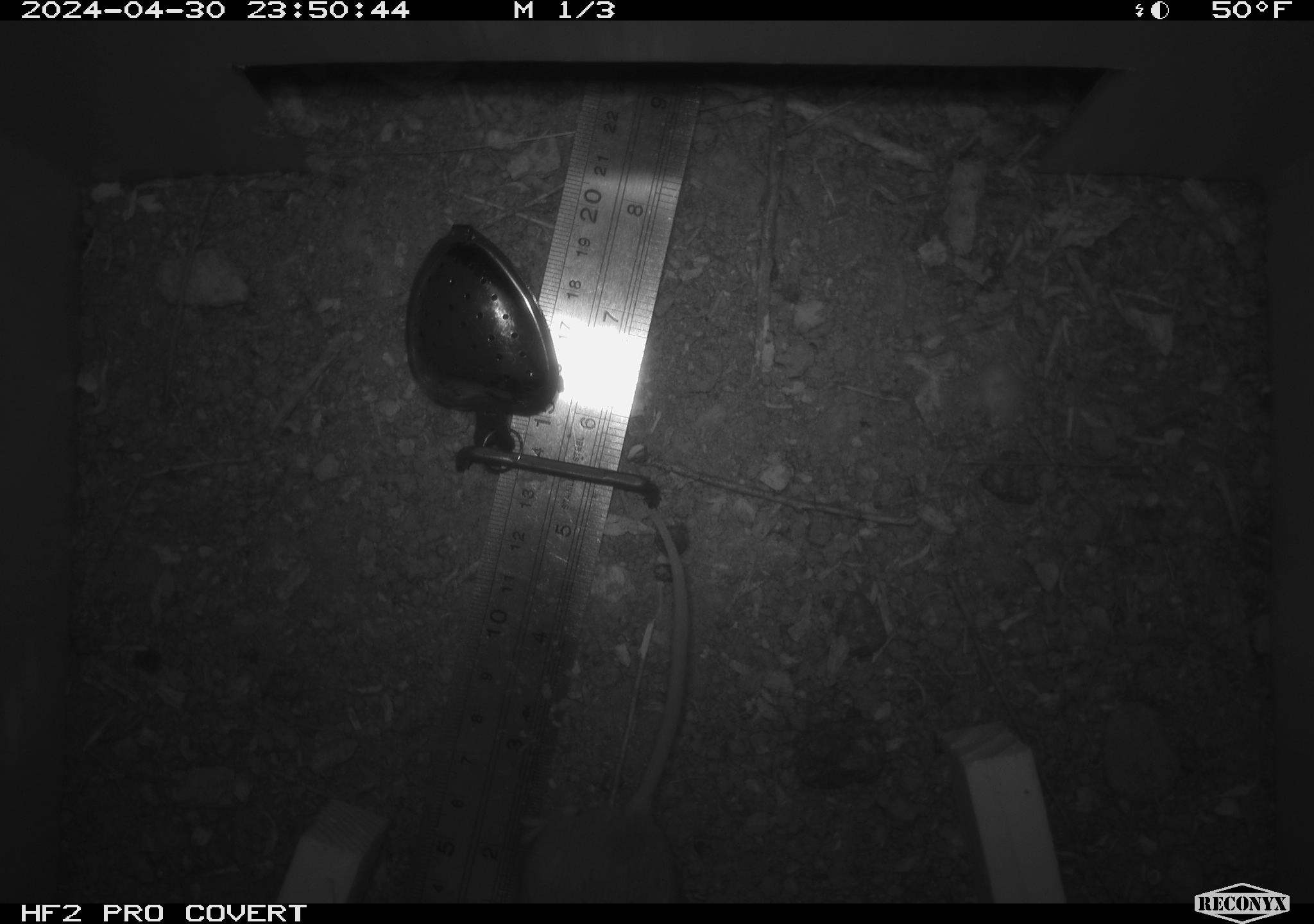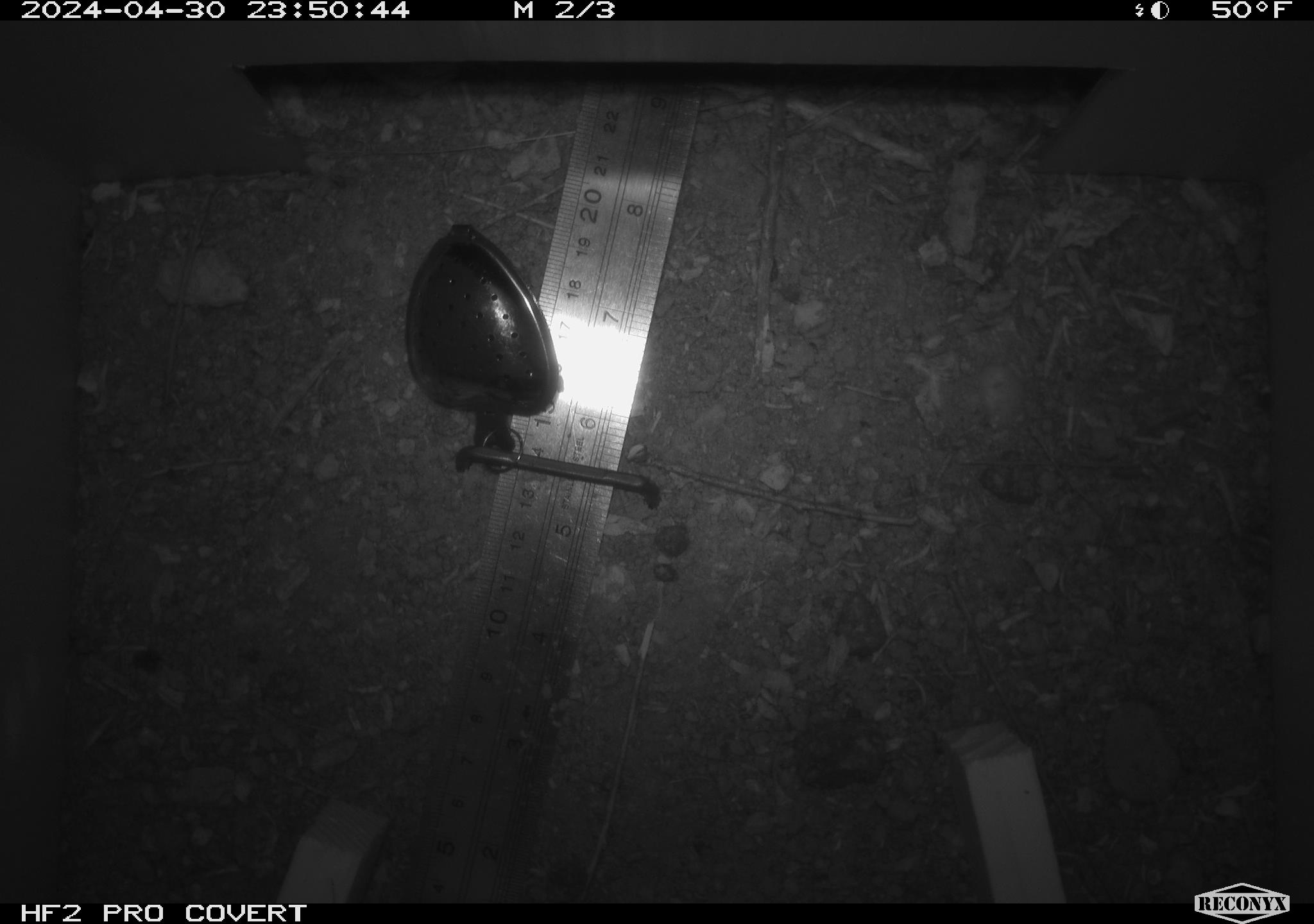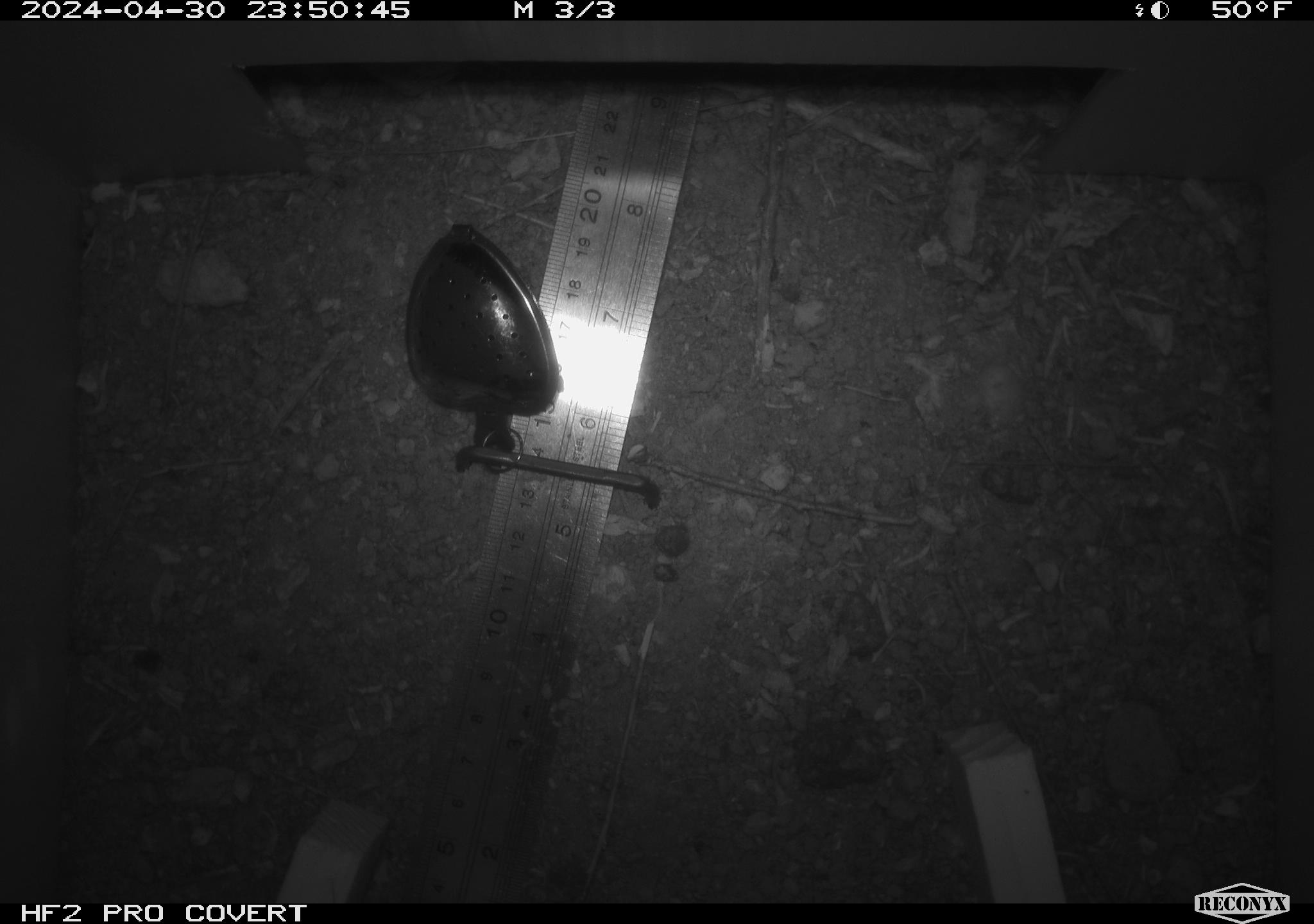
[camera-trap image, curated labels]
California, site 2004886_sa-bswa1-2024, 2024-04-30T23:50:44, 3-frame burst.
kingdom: Animalia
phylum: Chordata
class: Mammalia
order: Rodentia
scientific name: Rodentia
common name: mouse species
Mouse species (Rodentia).